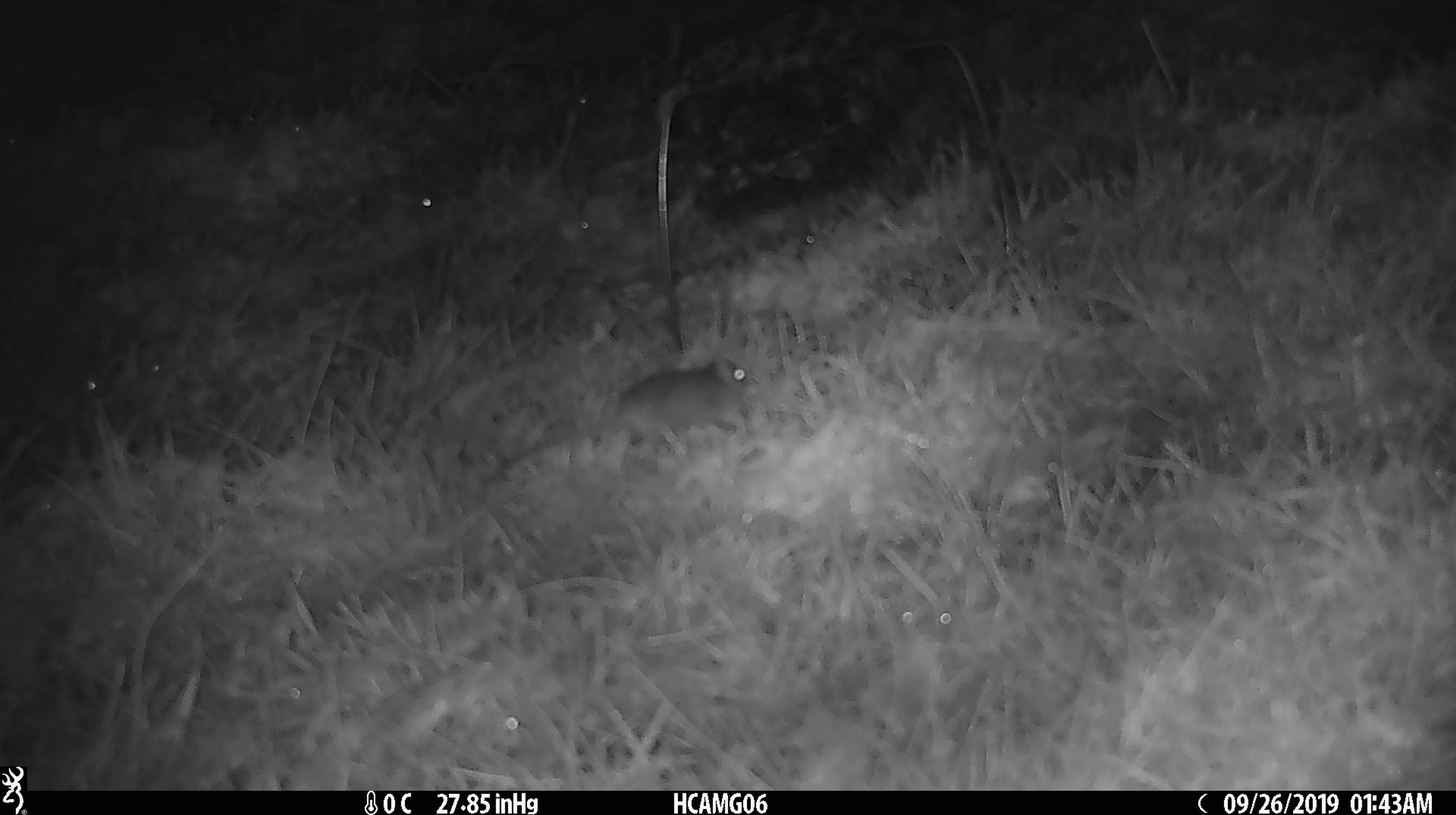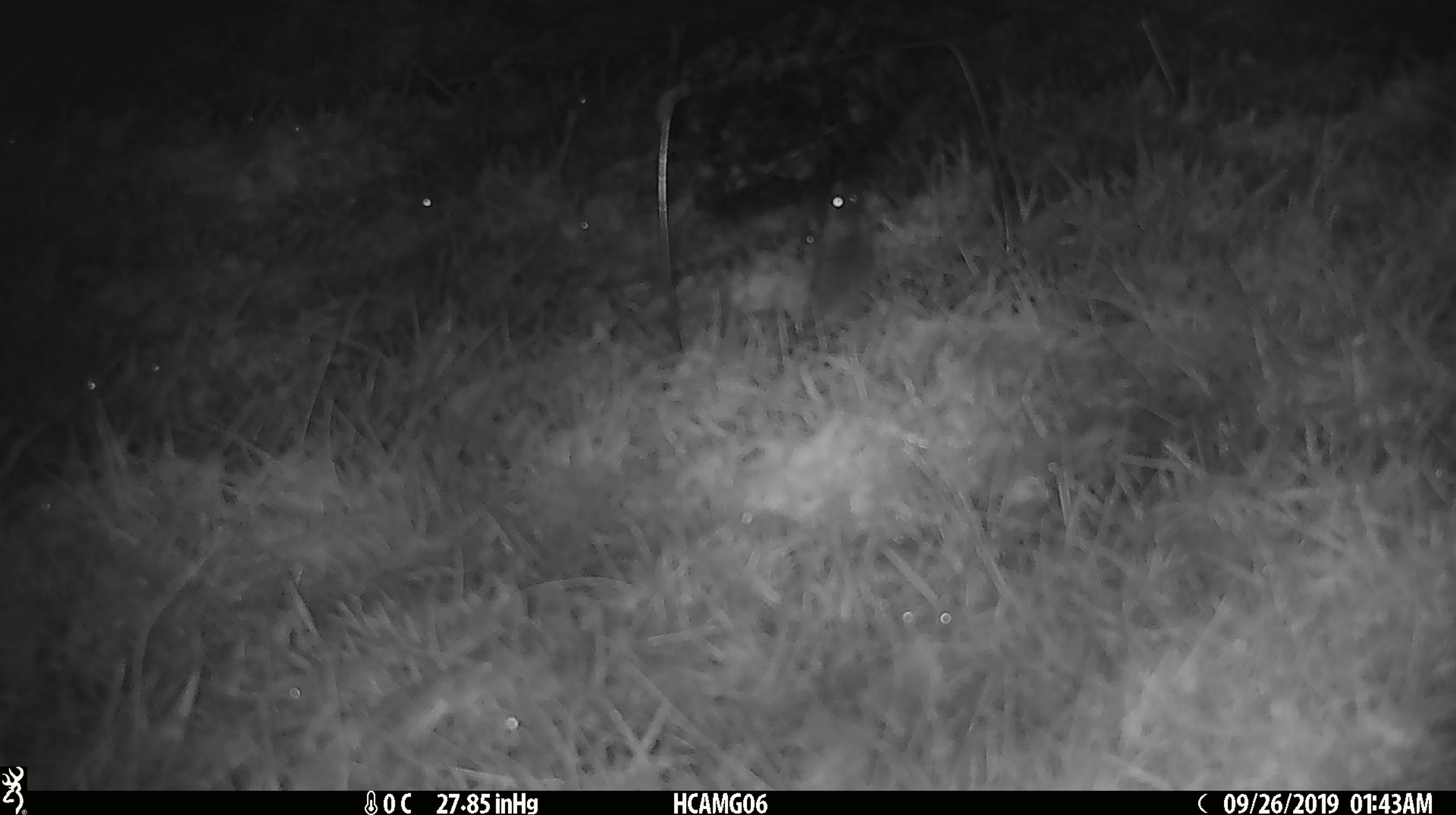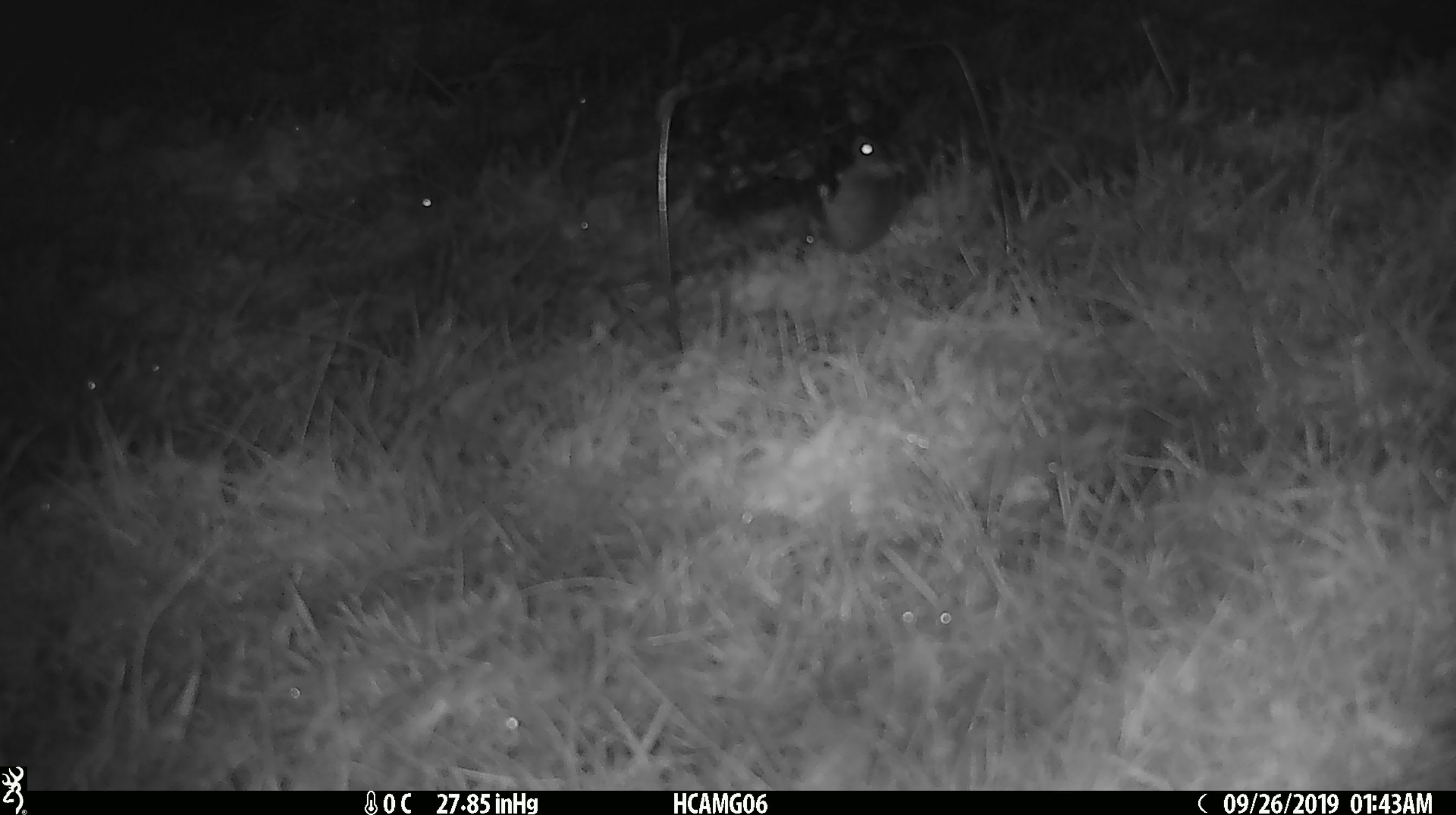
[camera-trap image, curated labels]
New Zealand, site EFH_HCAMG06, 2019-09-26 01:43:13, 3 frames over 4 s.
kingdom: Animalia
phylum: Chordata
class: Mammalia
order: Rodentia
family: Muridae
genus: Mus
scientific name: Mus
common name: mouse